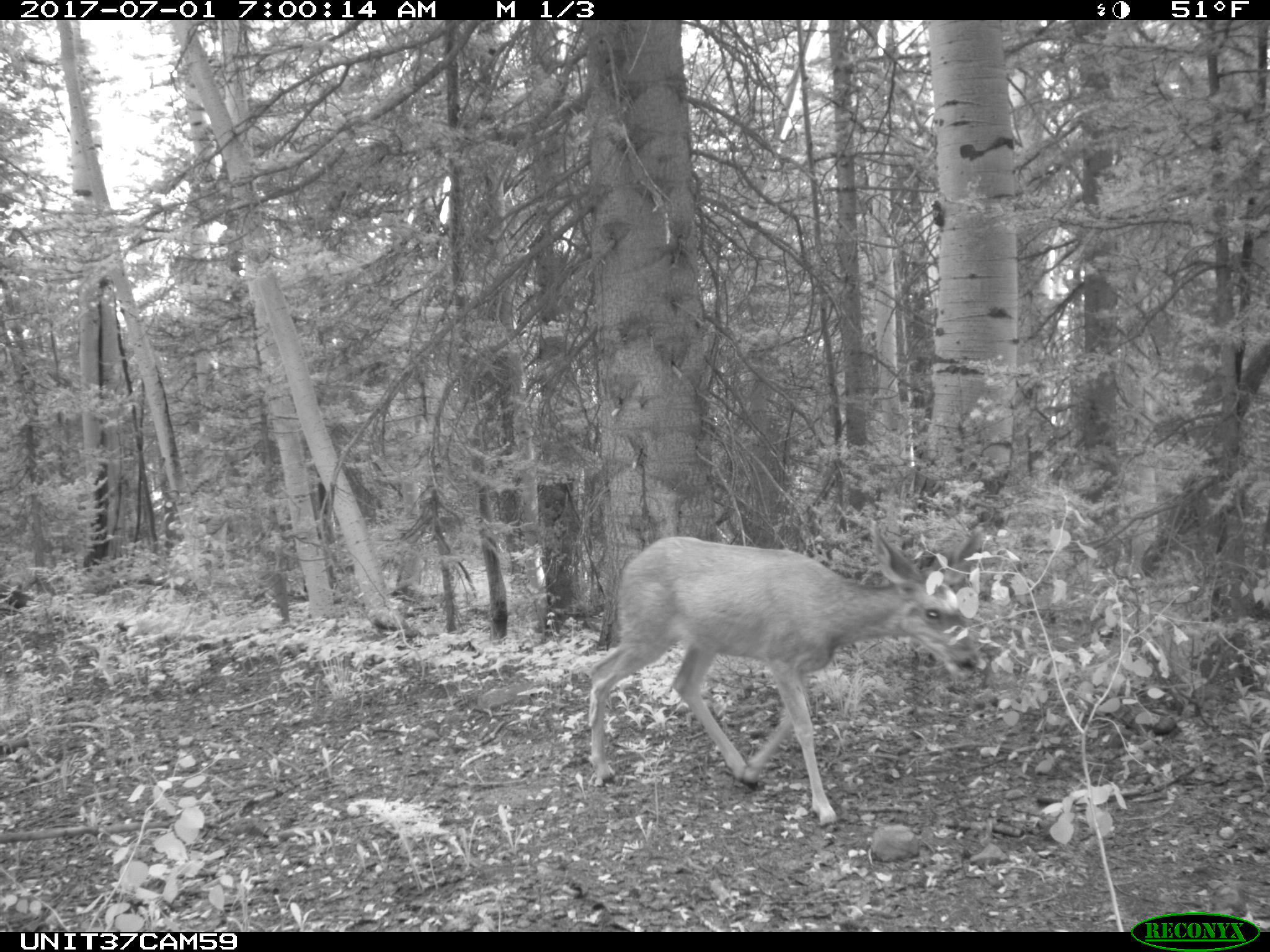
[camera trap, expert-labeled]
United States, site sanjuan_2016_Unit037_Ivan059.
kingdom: Animalia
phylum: Chordata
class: Mammalia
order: Artiodactyla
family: Cervidae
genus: Odocoileus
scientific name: Odocoileus hemionus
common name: mule deer